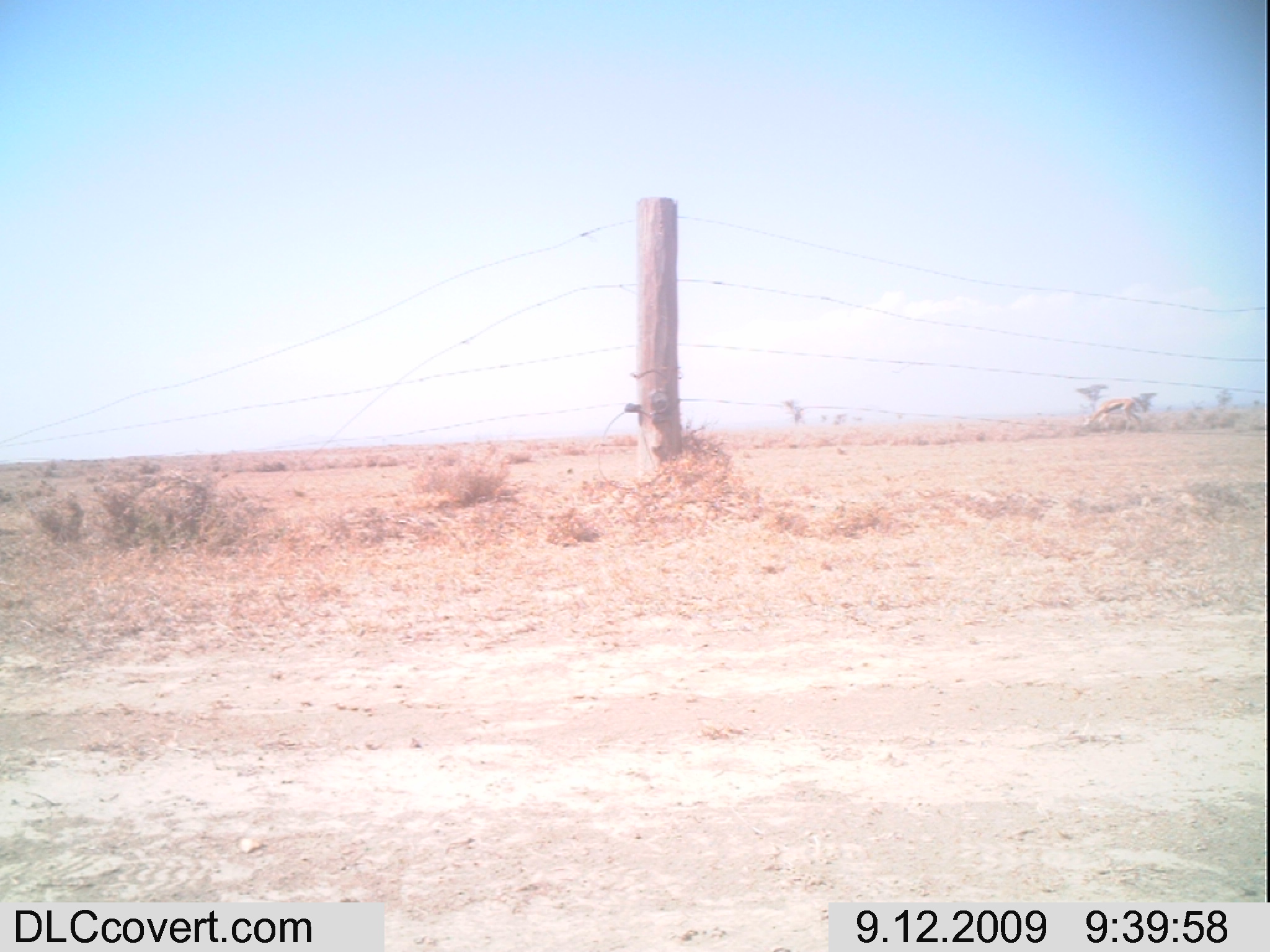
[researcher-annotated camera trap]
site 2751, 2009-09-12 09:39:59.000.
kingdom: Animalia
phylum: Chordata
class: Mammalia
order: Artiodactyla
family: Bovidae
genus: Eudorcas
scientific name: Eudorcas thomsonii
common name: thomson's gazelle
Eudorcas thomsonii (thomson's gazelle), count 1.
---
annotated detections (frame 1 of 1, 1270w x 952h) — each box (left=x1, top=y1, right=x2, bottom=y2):
eudorcas thomsonii: (left=1083, top=399, right=1142, bottom=432)